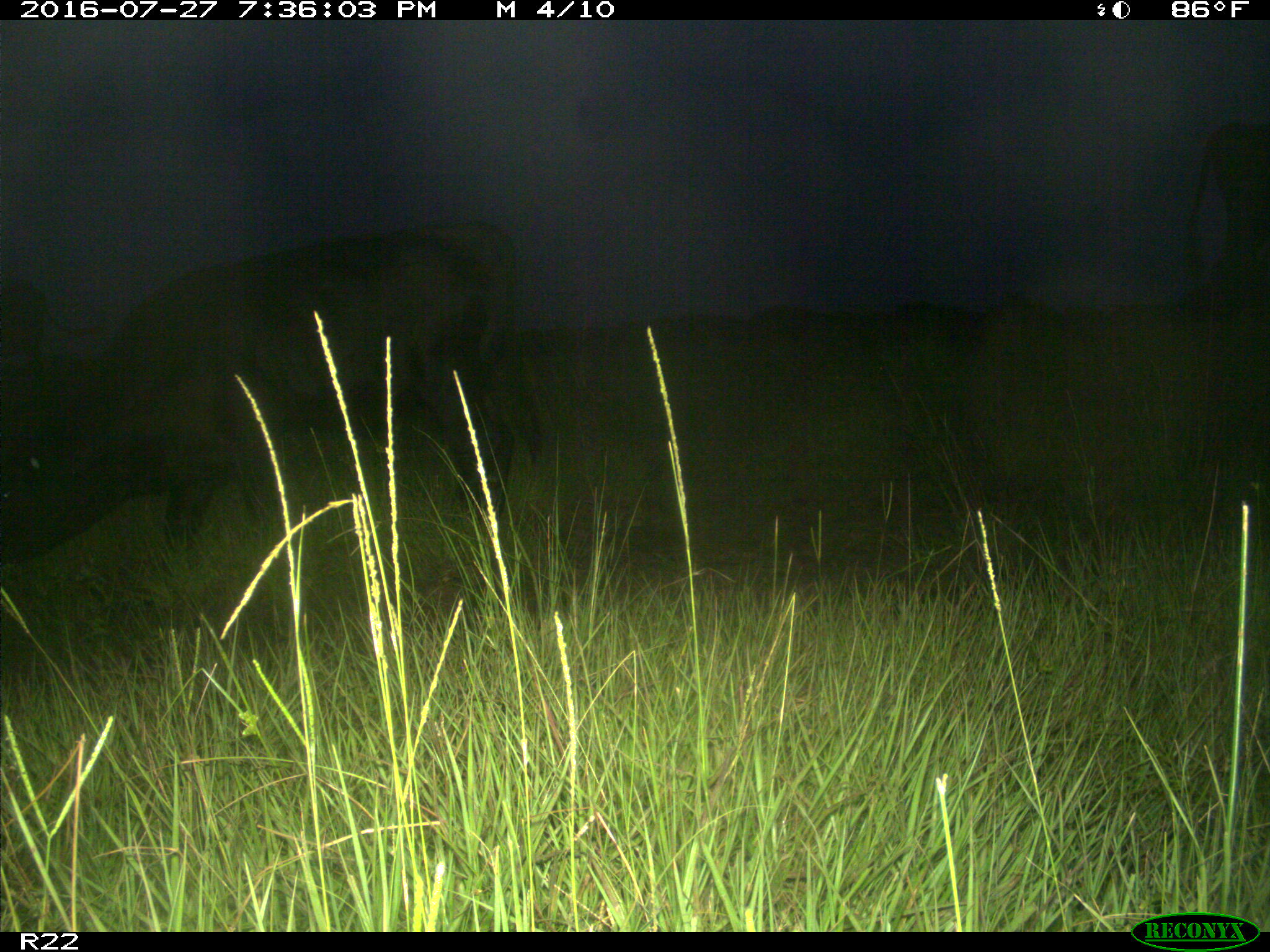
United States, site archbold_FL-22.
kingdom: Animalia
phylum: Chordata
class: Mammalia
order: Artiodactyla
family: Bovidae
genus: Bos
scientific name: Bos taurus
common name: domestic cow